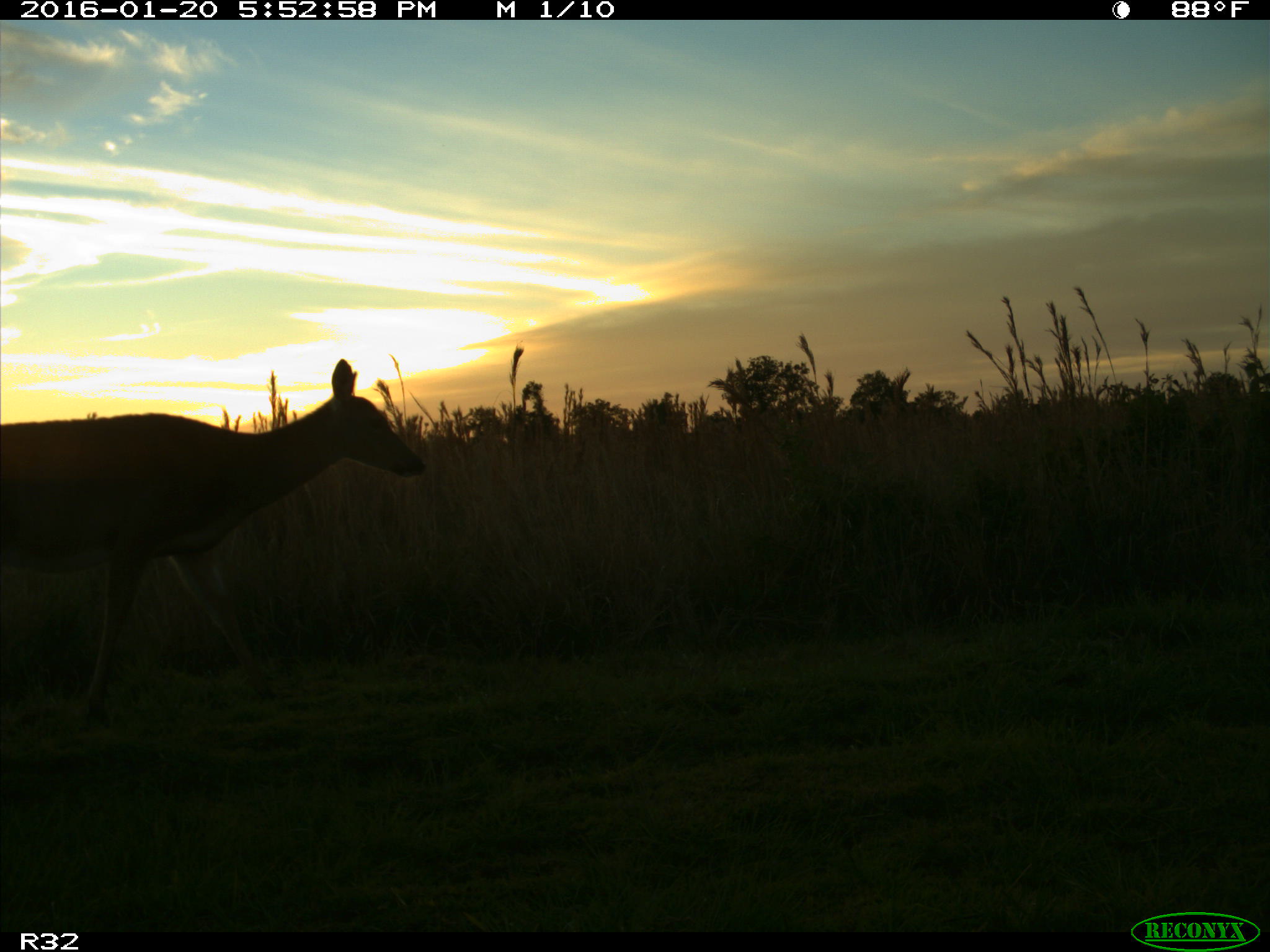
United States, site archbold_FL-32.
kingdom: Animalia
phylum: Chordata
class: Mammalia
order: Artiodactyla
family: Cervidae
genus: Odocoileus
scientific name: Odocoileus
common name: deer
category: unidentified deer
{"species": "unidentified deer (deer) (Odocoileus)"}